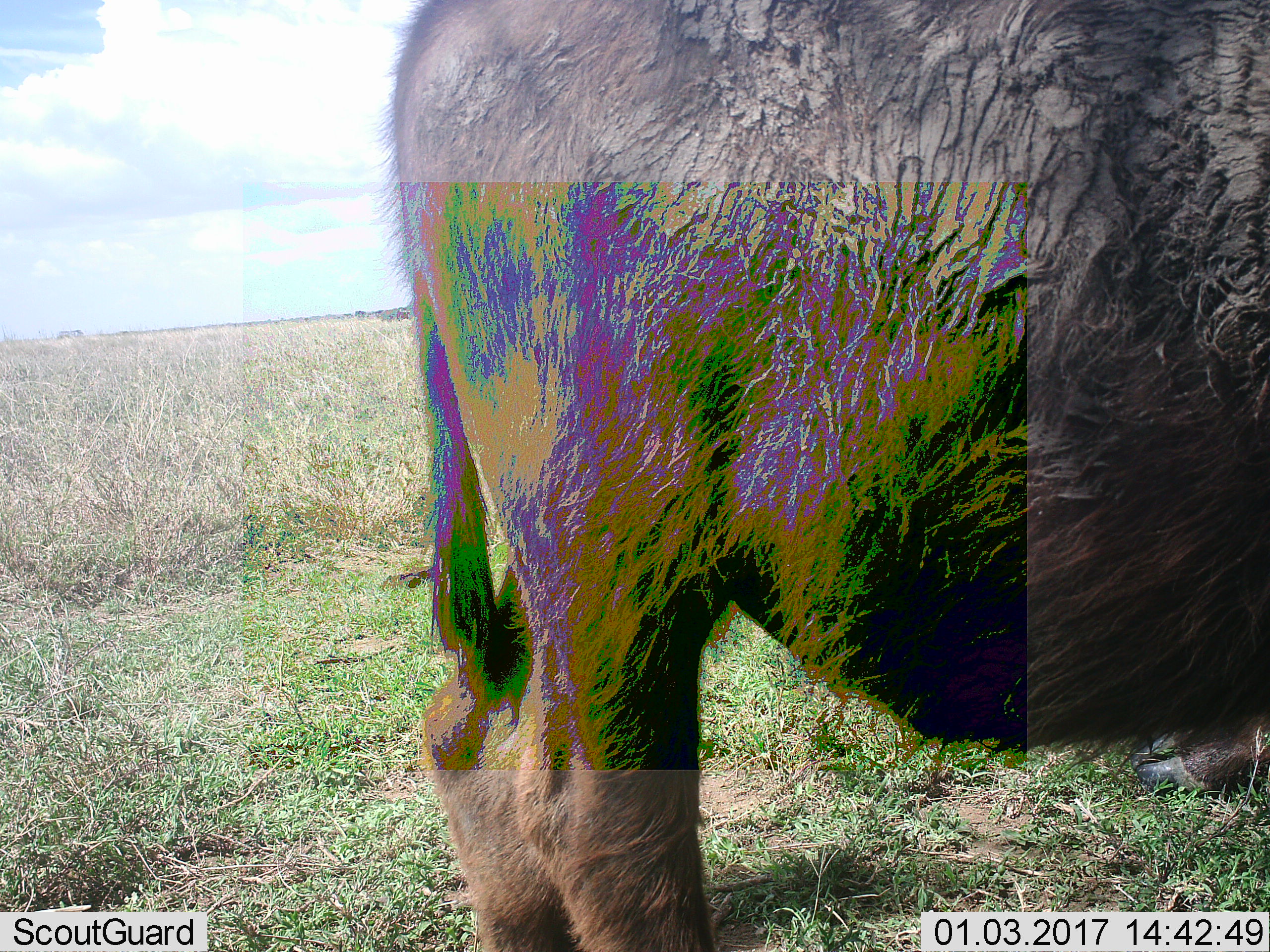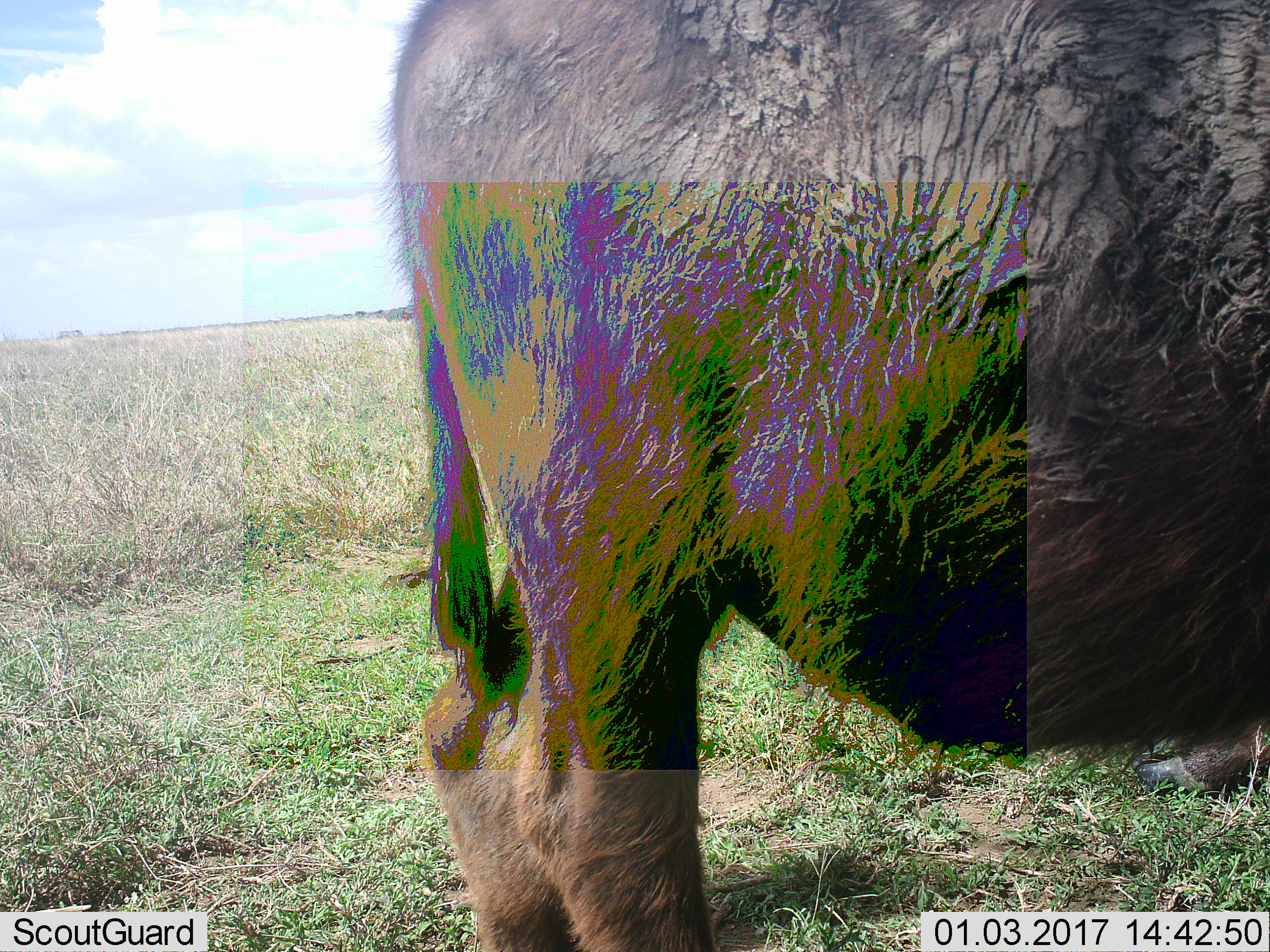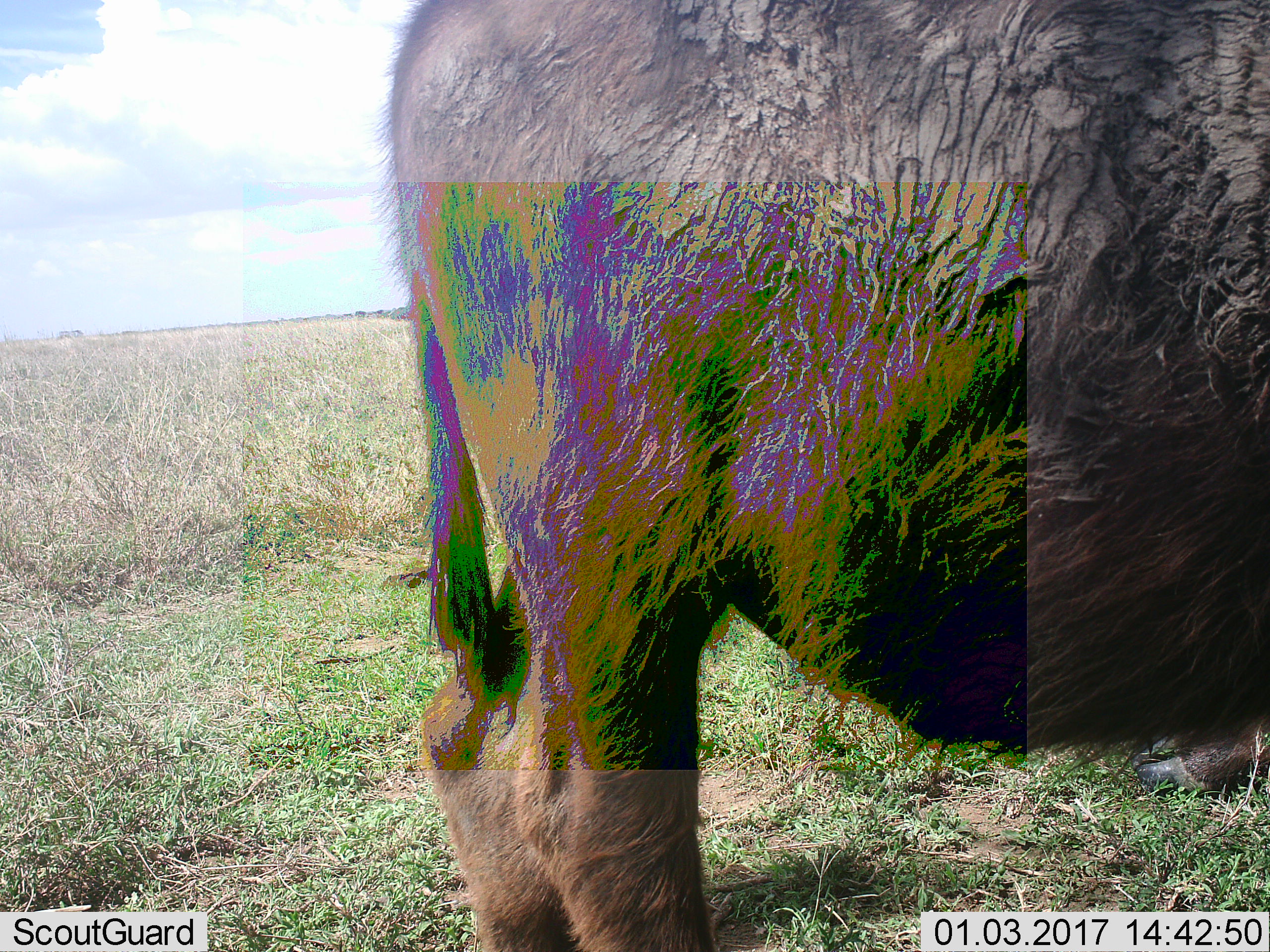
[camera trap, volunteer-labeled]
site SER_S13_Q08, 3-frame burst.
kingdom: Animalia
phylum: Chordata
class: Mammalia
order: Artiodactyla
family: Bovidae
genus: Syncerus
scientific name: Syncerus caffer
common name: african buffalo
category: buffalo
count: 1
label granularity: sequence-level